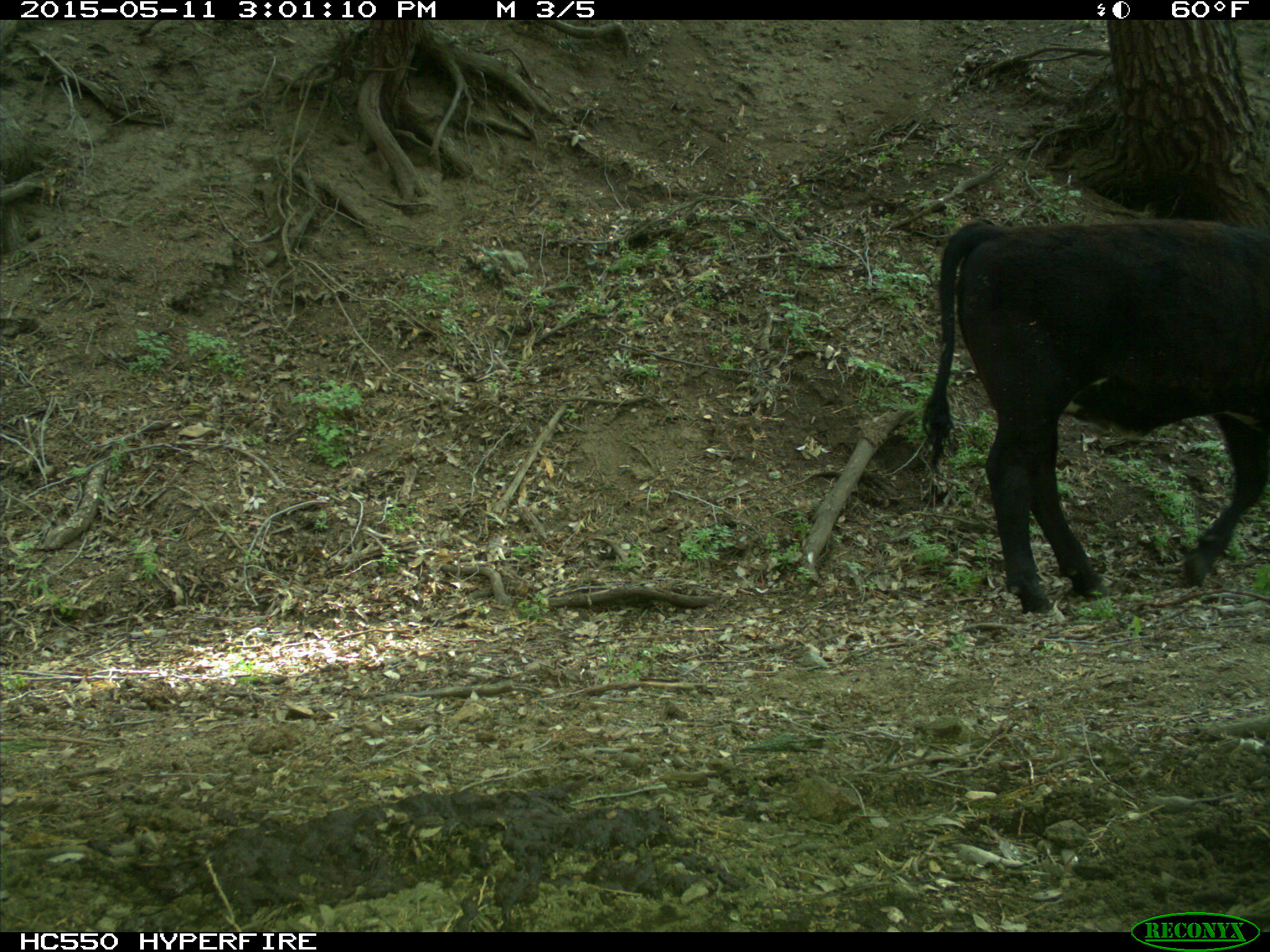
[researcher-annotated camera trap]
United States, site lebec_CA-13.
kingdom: Animalia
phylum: Chordata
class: Mammalia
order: Artiodactyla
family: Bovidae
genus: Bos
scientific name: Bos taurus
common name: domestic cow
Bos taurus (domestic cow).